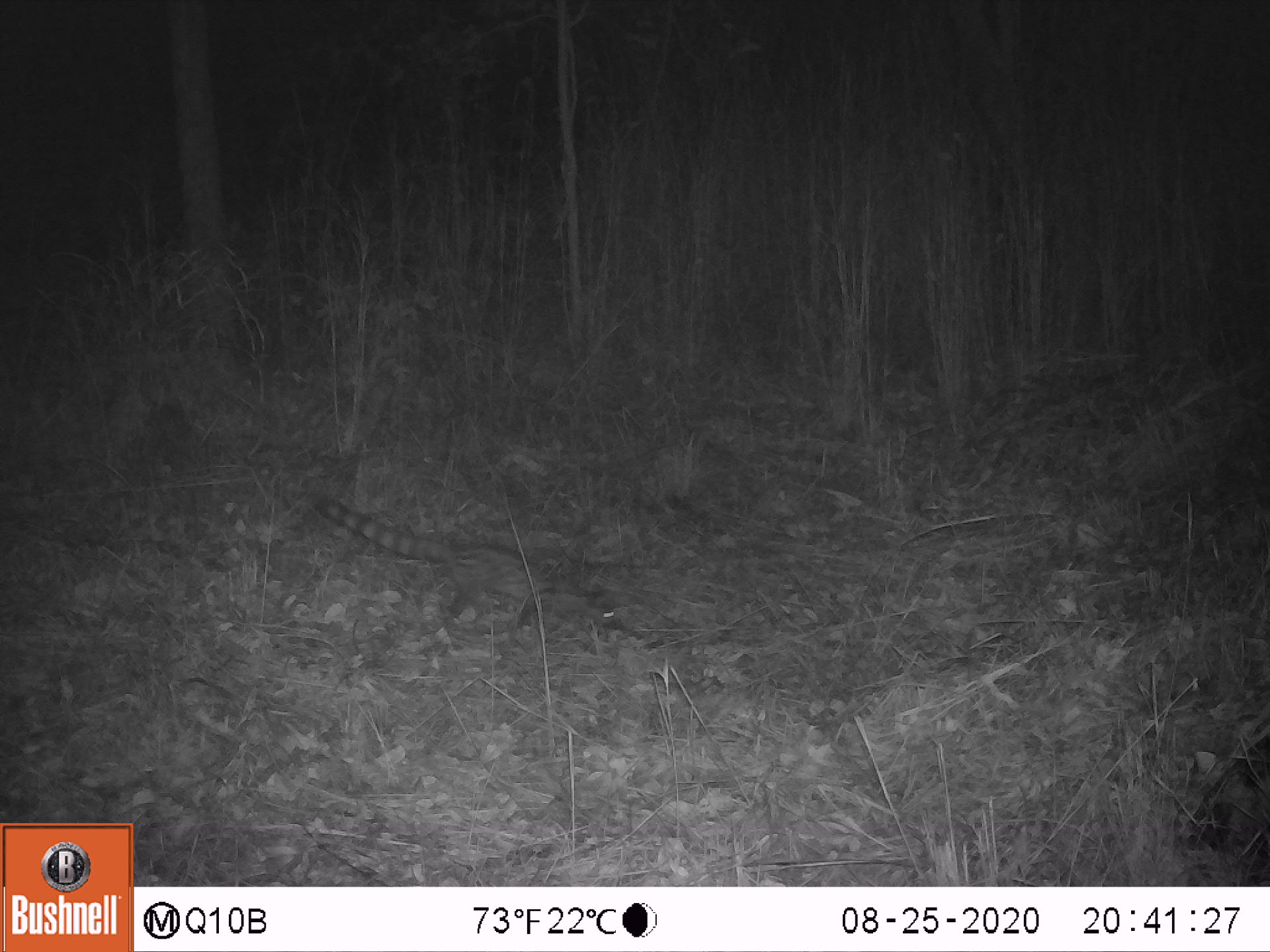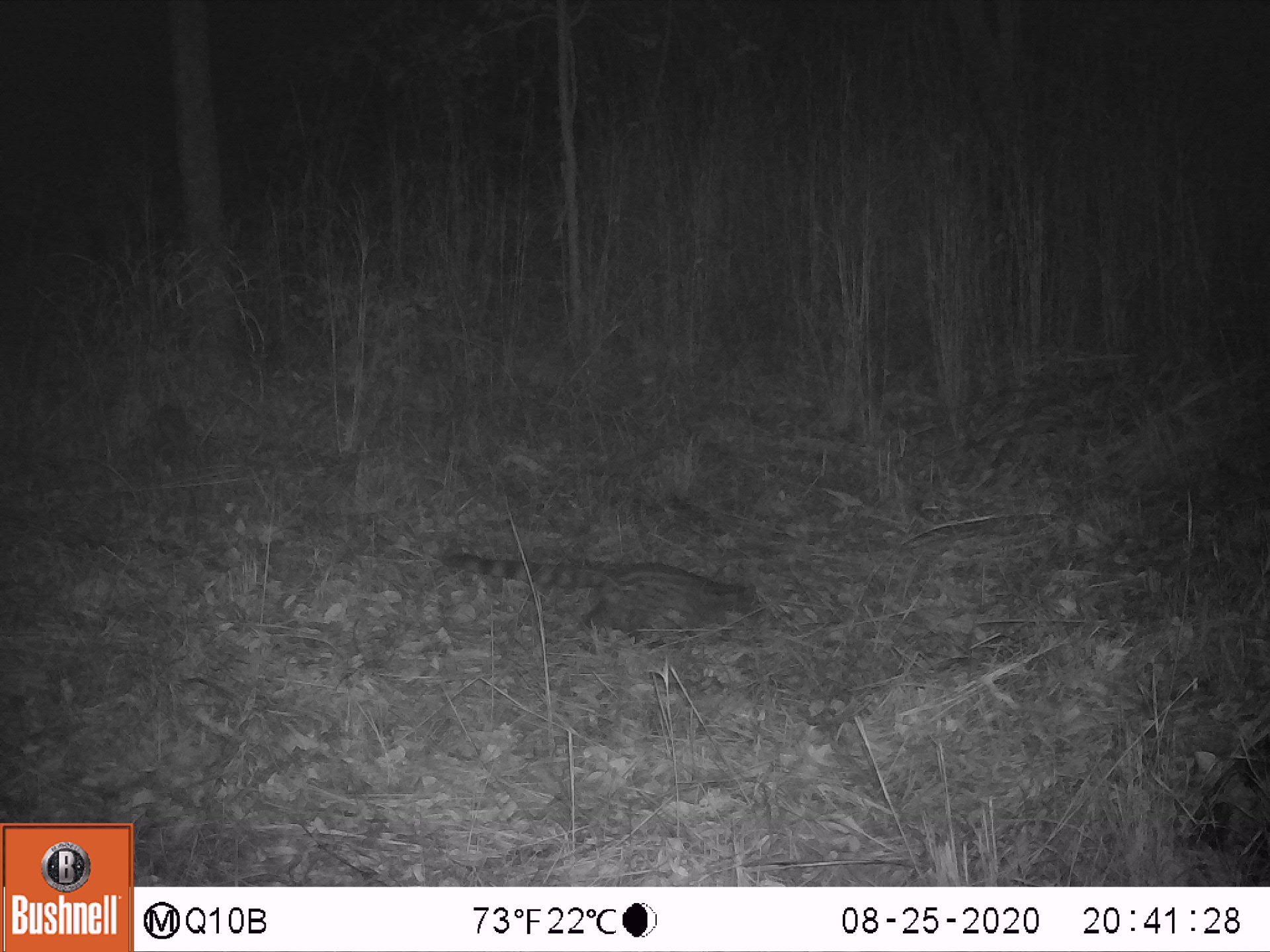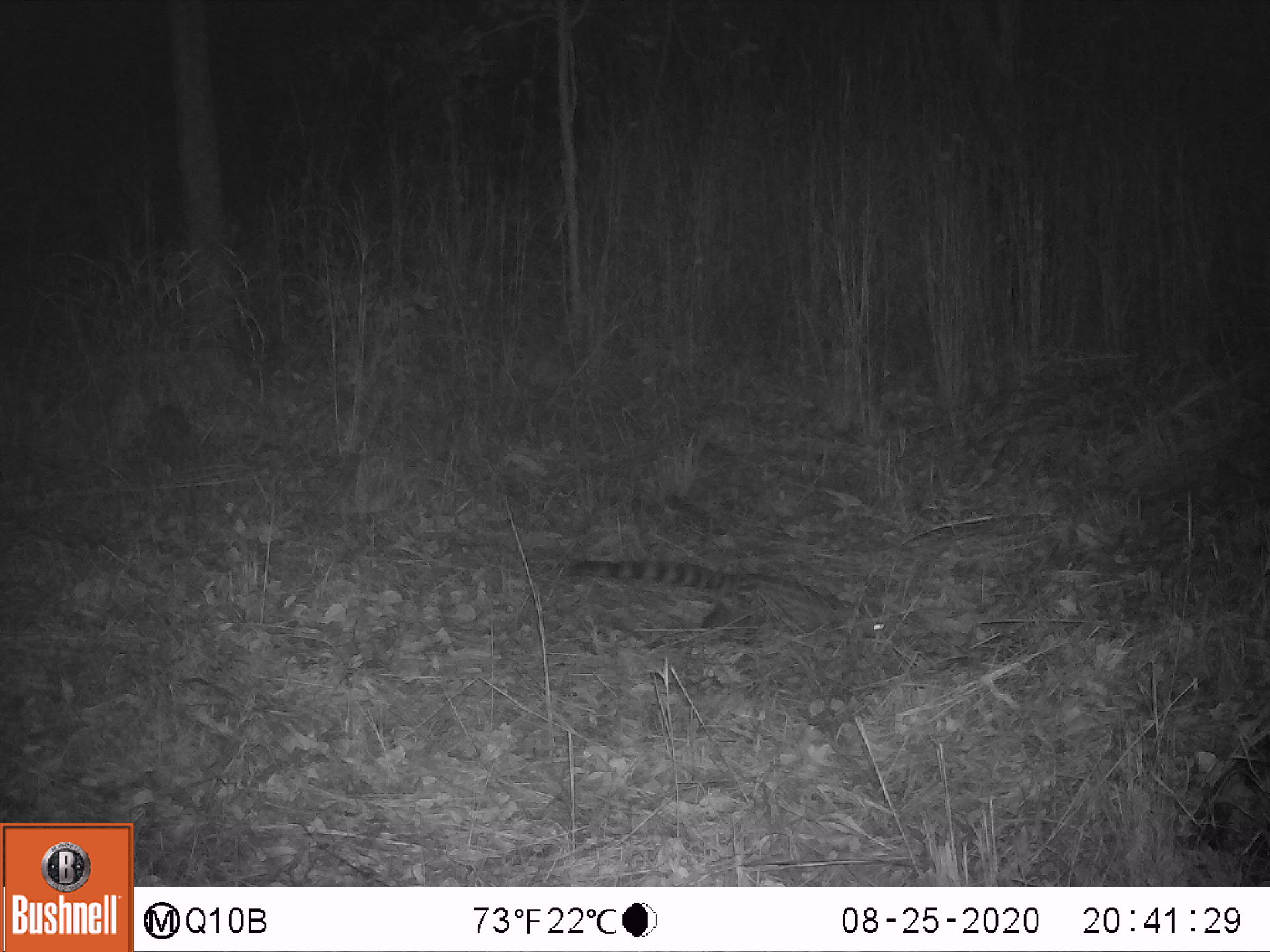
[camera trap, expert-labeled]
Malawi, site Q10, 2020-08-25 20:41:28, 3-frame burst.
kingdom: Animalia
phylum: Chordata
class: Mammalia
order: Carnivora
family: Viverridae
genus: Genetta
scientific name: Genetta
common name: genet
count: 1